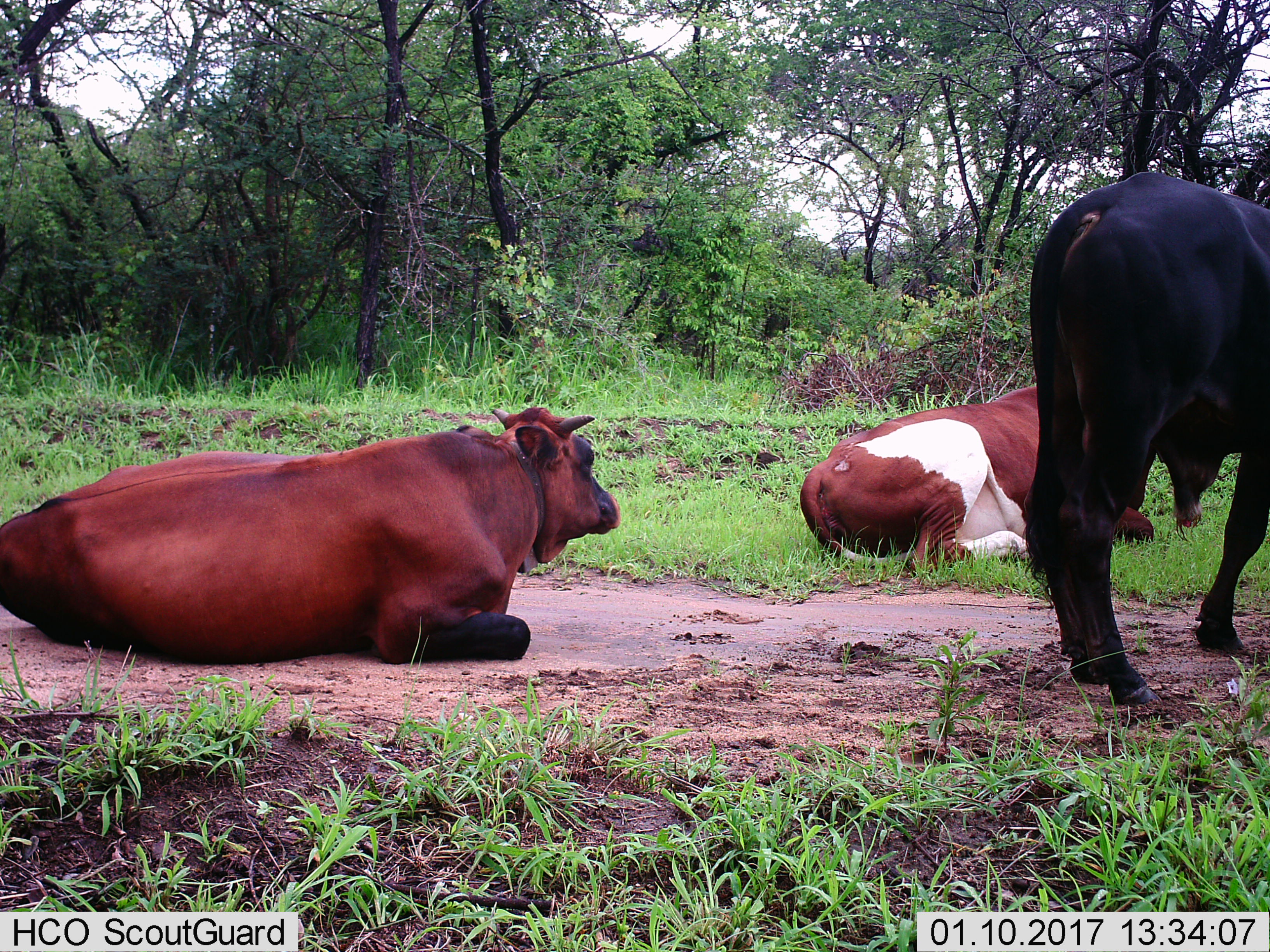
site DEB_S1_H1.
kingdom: Animalia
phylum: Chordata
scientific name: Vertebrata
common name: domestic animal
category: domesticanimal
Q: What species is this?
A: Domesticanimal (domestic animal) (Vertebrata).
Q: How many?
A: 3.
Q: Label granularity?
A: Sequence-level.